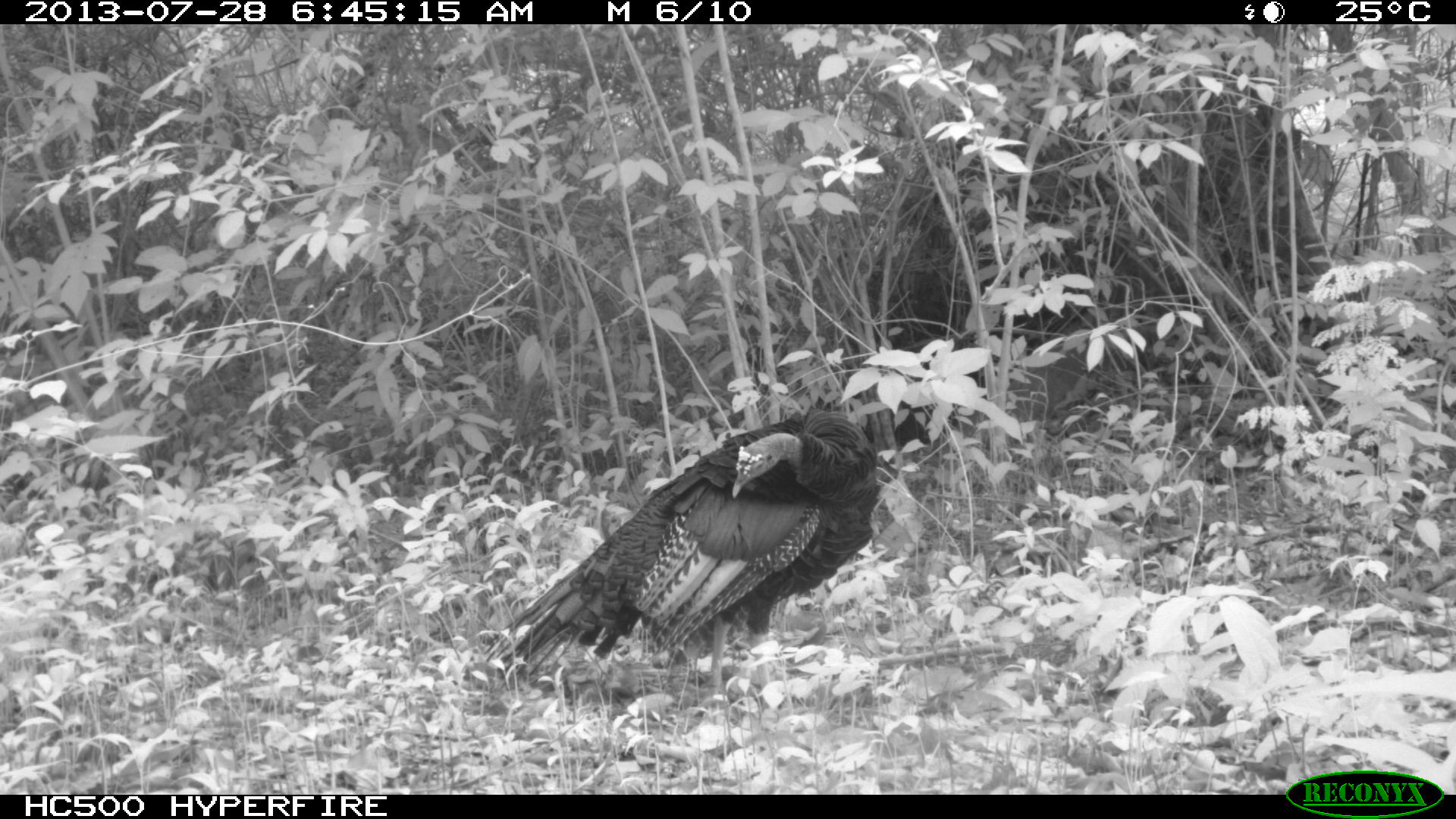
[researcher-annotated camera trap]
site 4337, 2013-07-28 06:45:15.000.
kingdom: Animalia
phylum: Chordata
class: Aves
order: Galliformes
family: Phasianidae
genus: Meleagris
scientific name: Meleagris ocellata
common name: ocellated turkey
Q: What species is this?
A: Meleagris ocellata (ocellated turkey).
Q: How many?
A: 1.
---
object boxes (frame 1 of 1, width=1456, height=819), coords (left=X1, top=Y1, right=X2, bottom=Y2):
meleagris ocellata: (left=480, top=404, right=879, bottom=705)